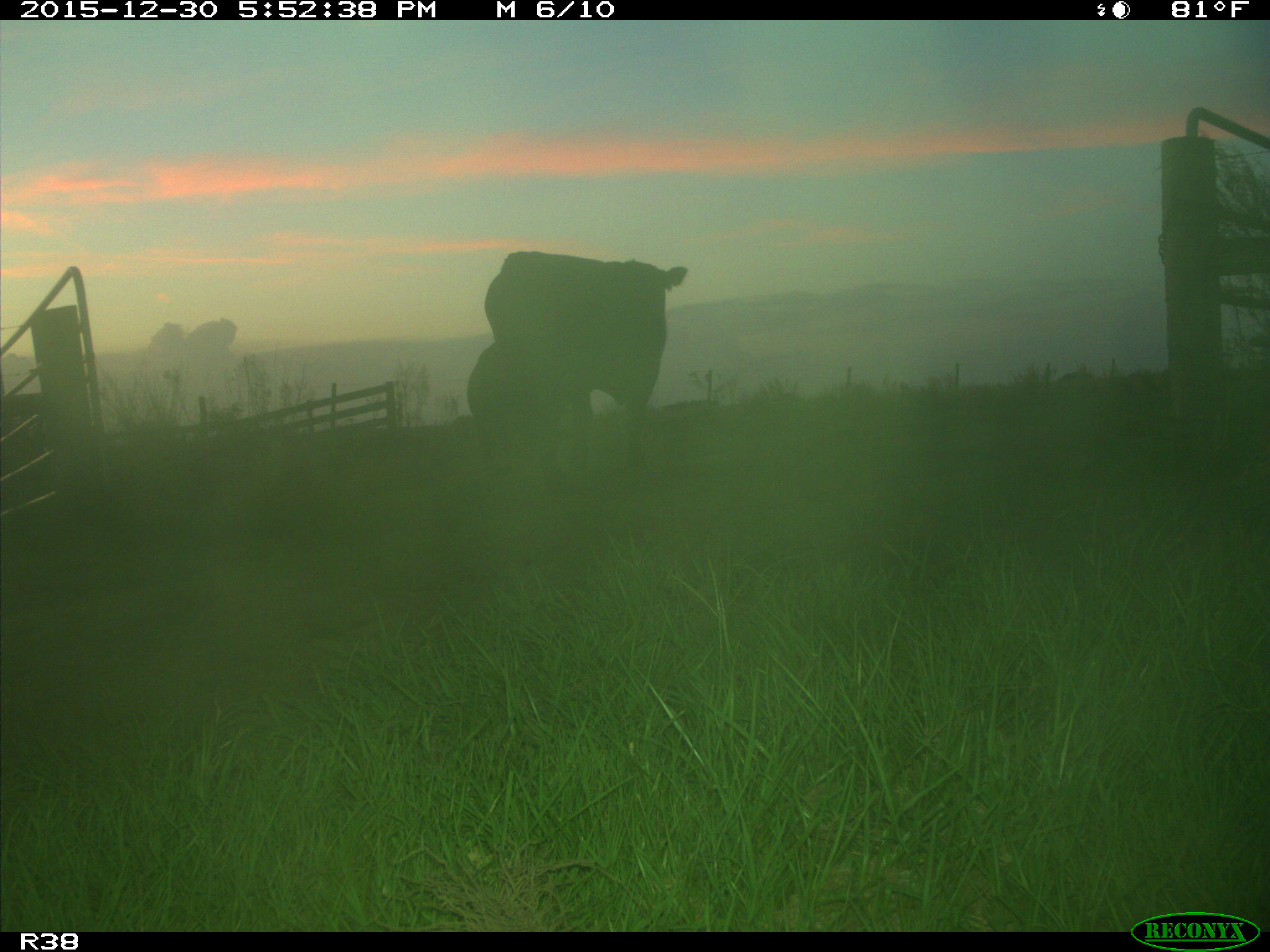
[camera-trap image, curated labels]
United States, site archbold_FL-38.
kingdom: Animalia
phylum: Chordata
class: Mammalia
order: Artiodactyla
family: Bovidae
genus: Bos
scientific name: Bos taurus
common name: domestic cow